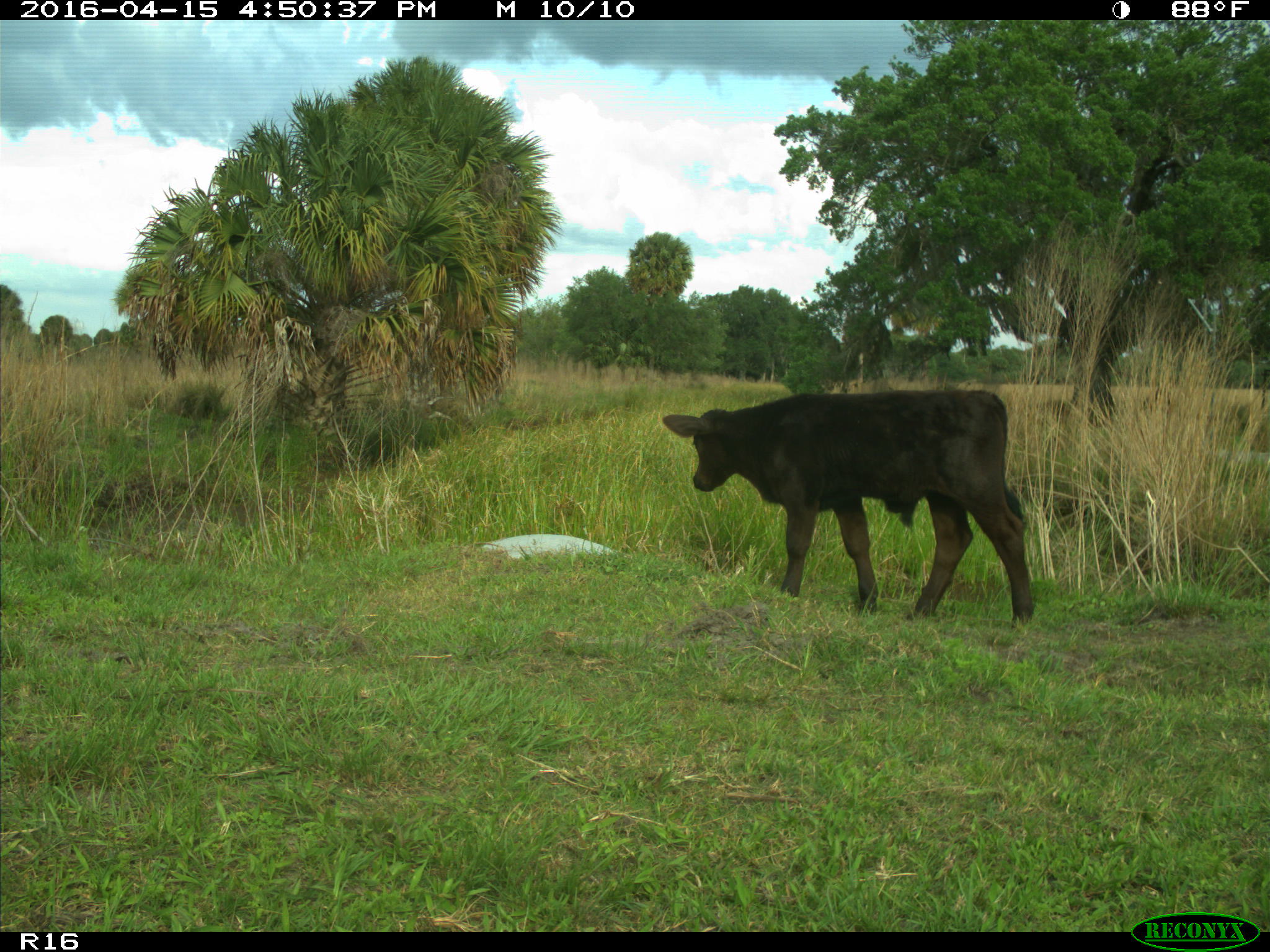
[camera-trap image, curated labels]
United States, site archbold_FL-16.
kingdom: Animalia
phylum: Chordata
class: Mammalia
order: Artiodactyla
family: Bovidae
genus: Bos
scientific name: Bos taurus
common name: domestic cow